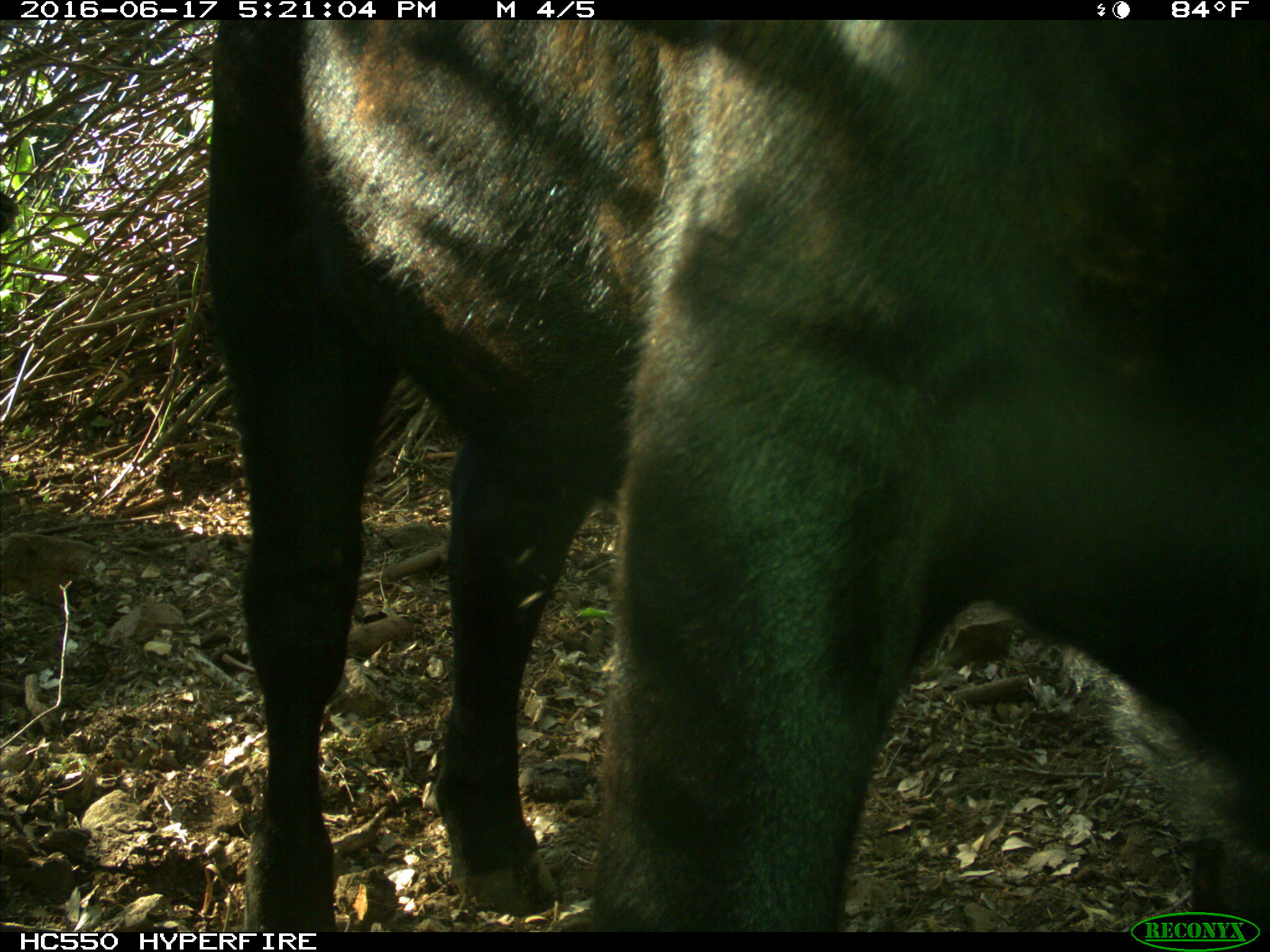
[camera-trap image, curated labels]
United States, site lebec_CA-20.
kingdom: Animalia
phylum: Chordata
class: Mammalia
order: Artiodactyla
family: Bovidae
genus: Bos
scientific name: Bos taurus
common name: domestic cow